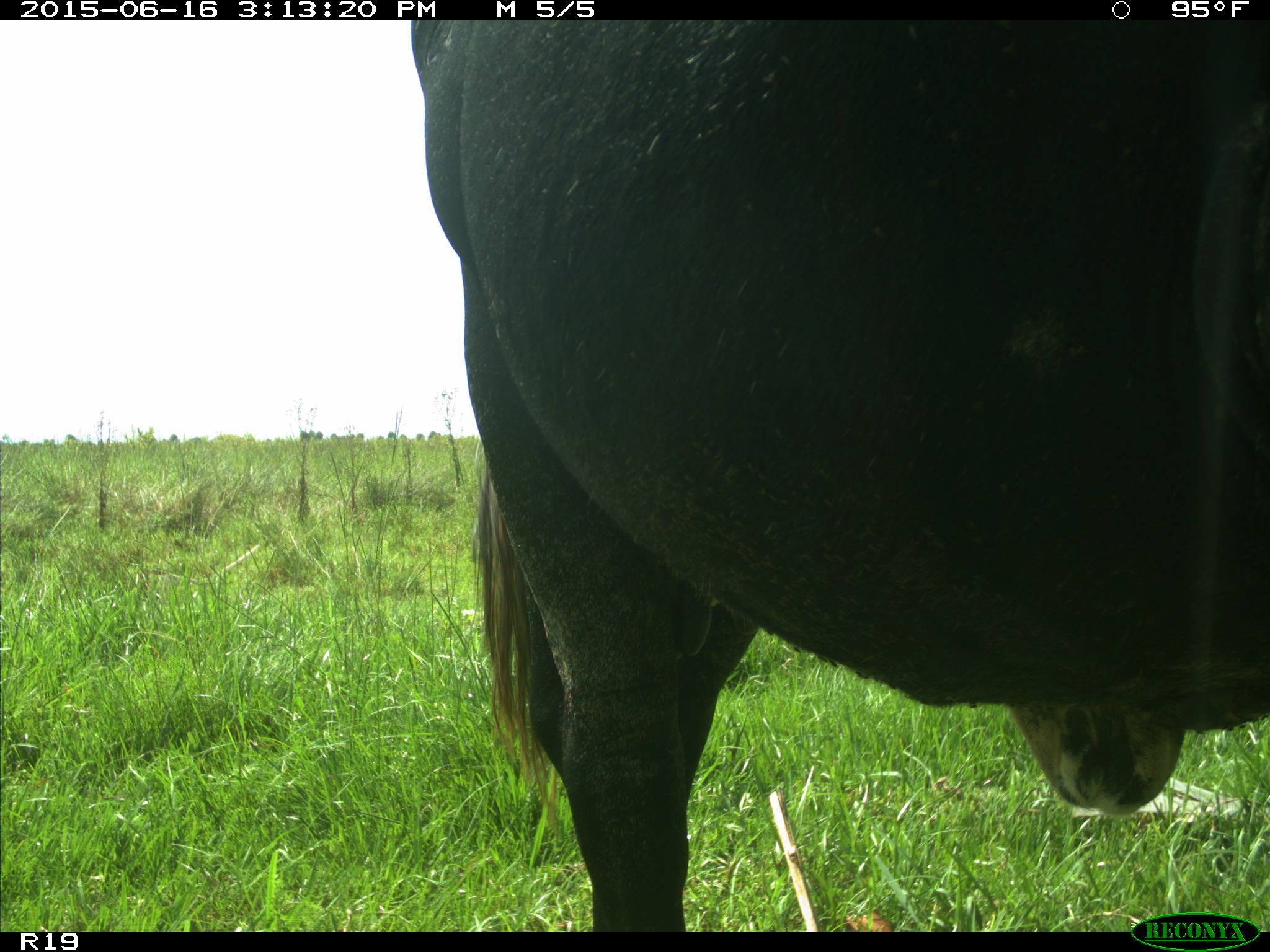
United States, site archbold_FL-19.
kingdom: Animalia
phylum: Chordata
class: Mammalia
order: Artiodactyla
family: Bovidae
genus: Bos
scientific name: Bos taurus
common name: domestic cow